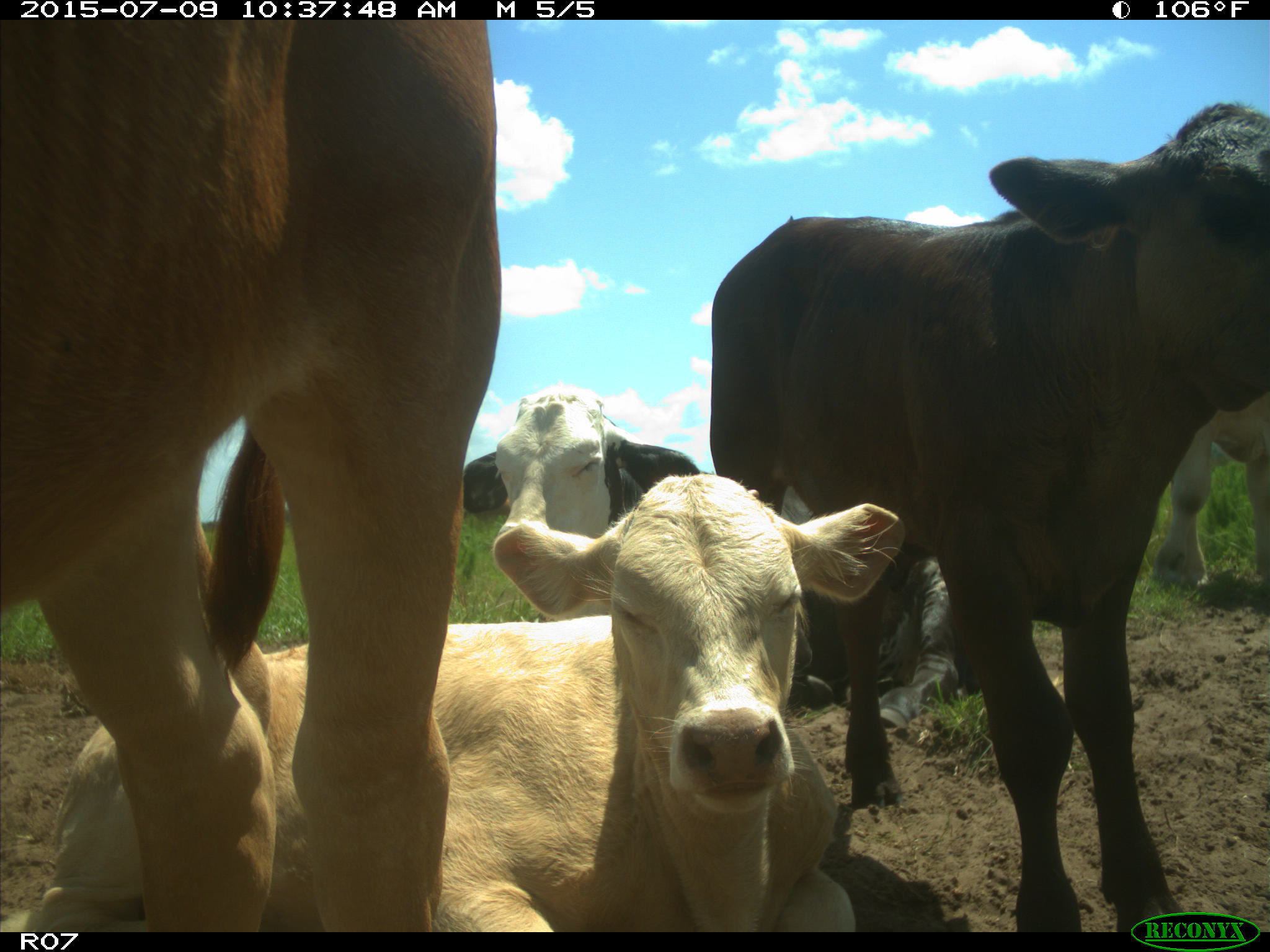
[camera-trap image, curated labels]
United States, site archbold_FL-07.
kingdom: Animalia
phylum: Chordata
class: Mammalia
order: Artiodactyla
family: Bovidae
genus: Bos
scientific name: Bos taurus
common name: domestic cow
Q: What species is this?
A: Bos taurus (domestic cow).